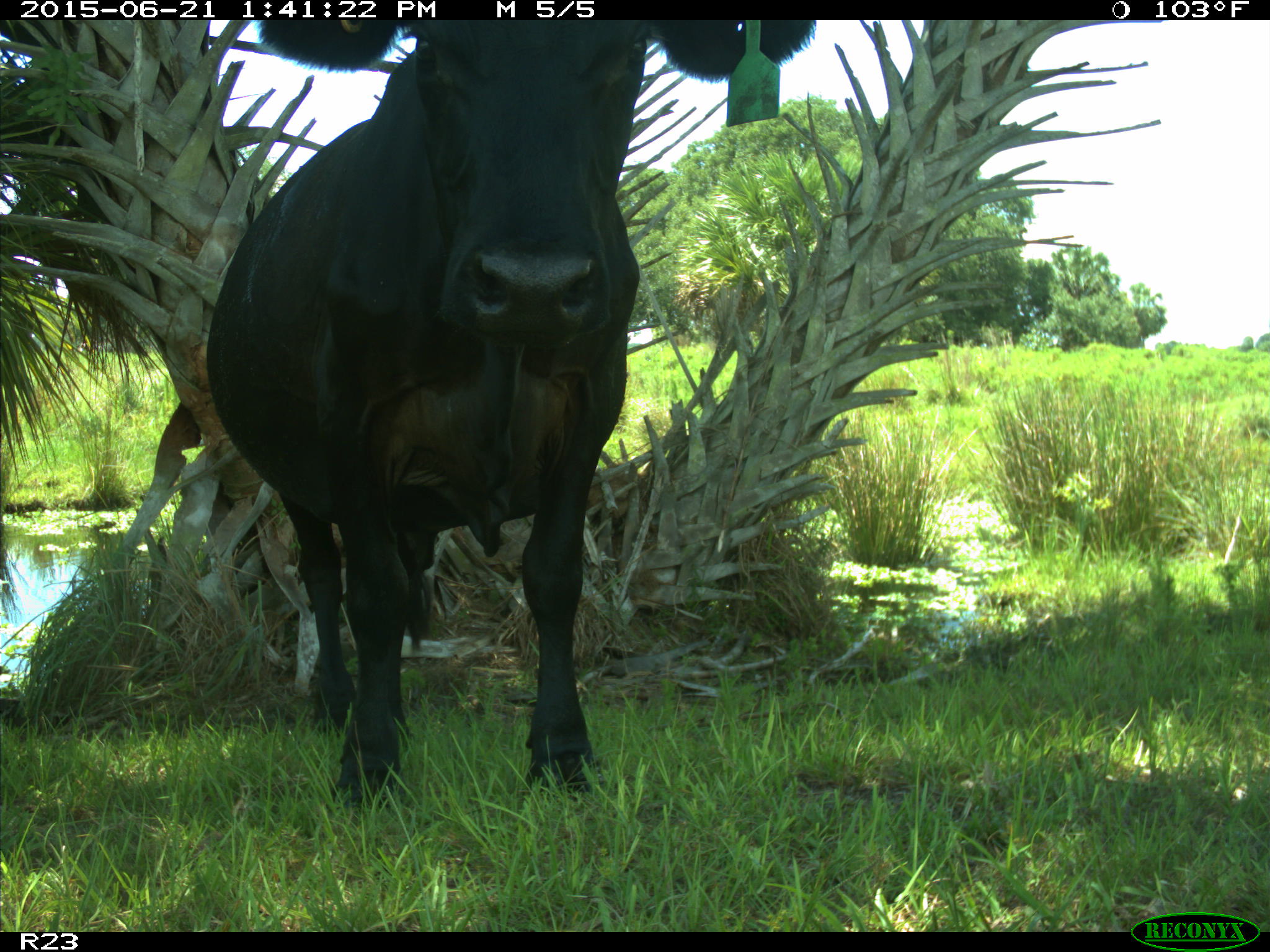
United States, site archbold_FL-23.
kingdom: Animalia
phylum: Chordata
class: Mammalia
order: Artiodactyla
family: Bovidae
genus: Bos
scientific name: Bos taurus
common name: domestic cow